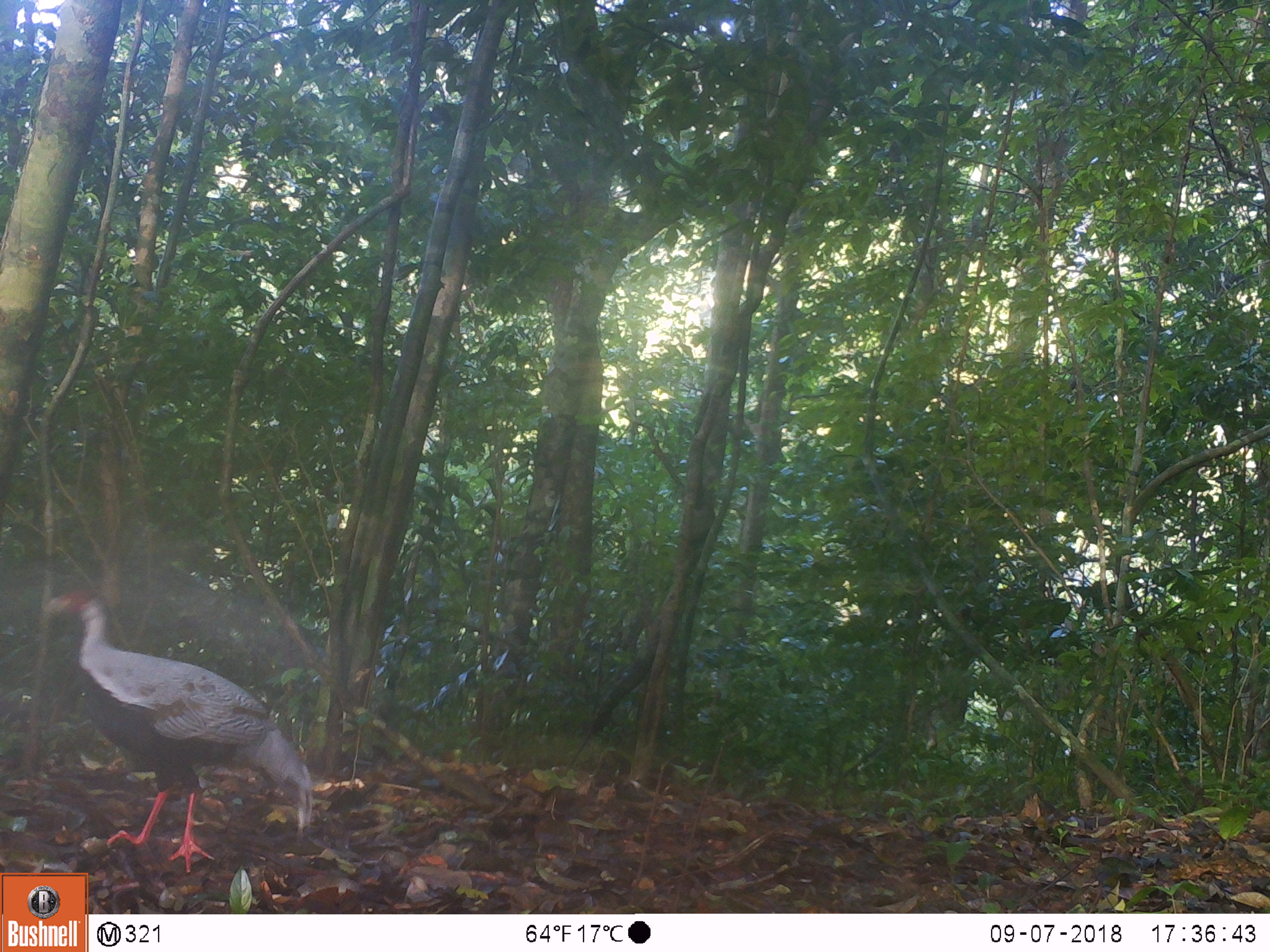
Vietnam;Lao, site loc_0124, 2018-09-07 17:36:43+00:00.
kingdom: Animalia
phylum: Chordata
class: Aves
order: Galliformes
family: Phasianidae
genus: Lophura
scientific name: Lophura nycthemera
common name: silver pheasant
Silver pheasant (Lophura nycthemera). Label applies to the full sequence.